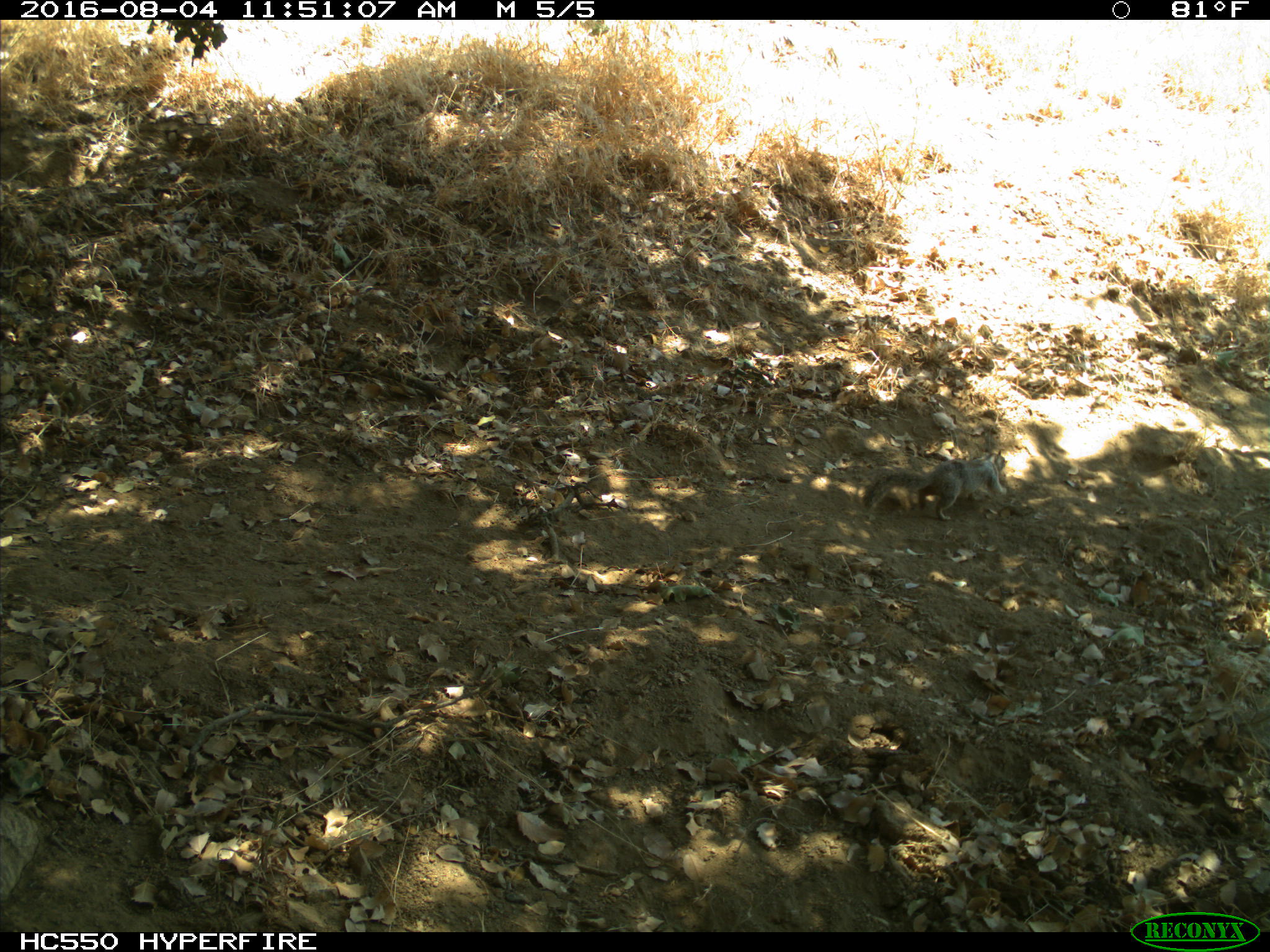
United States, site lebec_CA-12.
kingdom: Animalia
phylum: Chordata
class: Mammalia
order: Rodentia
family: Sciuridae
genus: Otospermophilus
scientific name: Otospermophilus beecheyi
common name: california ground squirrel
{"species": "Otospermophilus beecheyi (california ground squirrel)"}